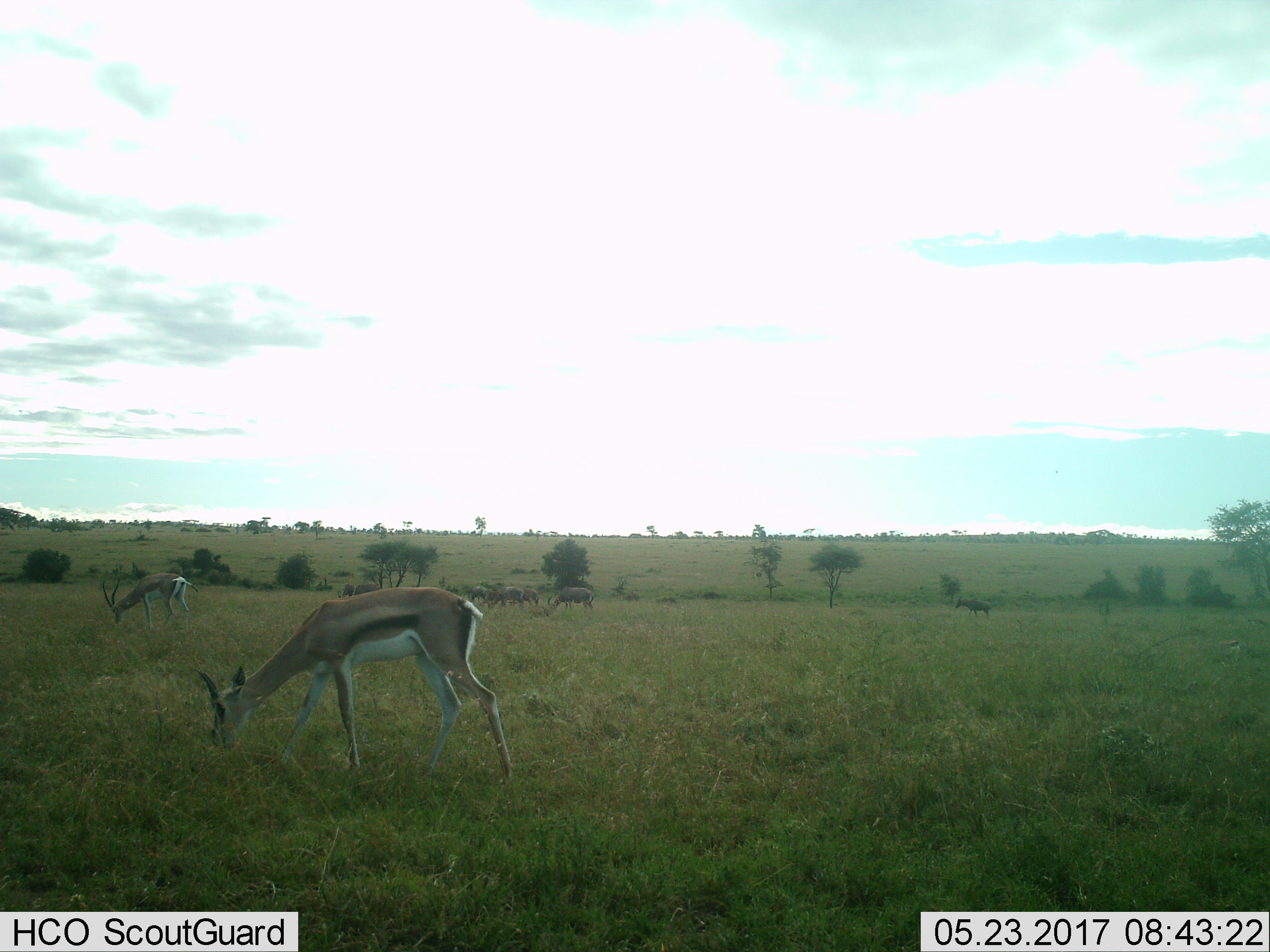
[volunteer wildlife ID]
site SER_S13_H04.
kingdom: Animalia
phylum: Chordata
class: Mammalia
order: Artiodactyla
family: Bovidae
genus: Nanger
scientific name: Nanger granti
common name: grant's gazelle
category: gazellegrants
Gazellegrants (grant's gazelle) (Nanger granti), count 2. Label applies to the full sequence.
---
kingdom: Animalia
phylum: Chordata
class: Mammalia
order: Artiodactyla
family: Bovidae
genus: Eudorcas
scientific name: Eudorcas thomsonii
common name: thomson's gazelle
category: gazellethomsons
Gazellethomsons (thomson's gazelle) (Eudorcas thomsonii), count 2. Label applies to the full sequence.